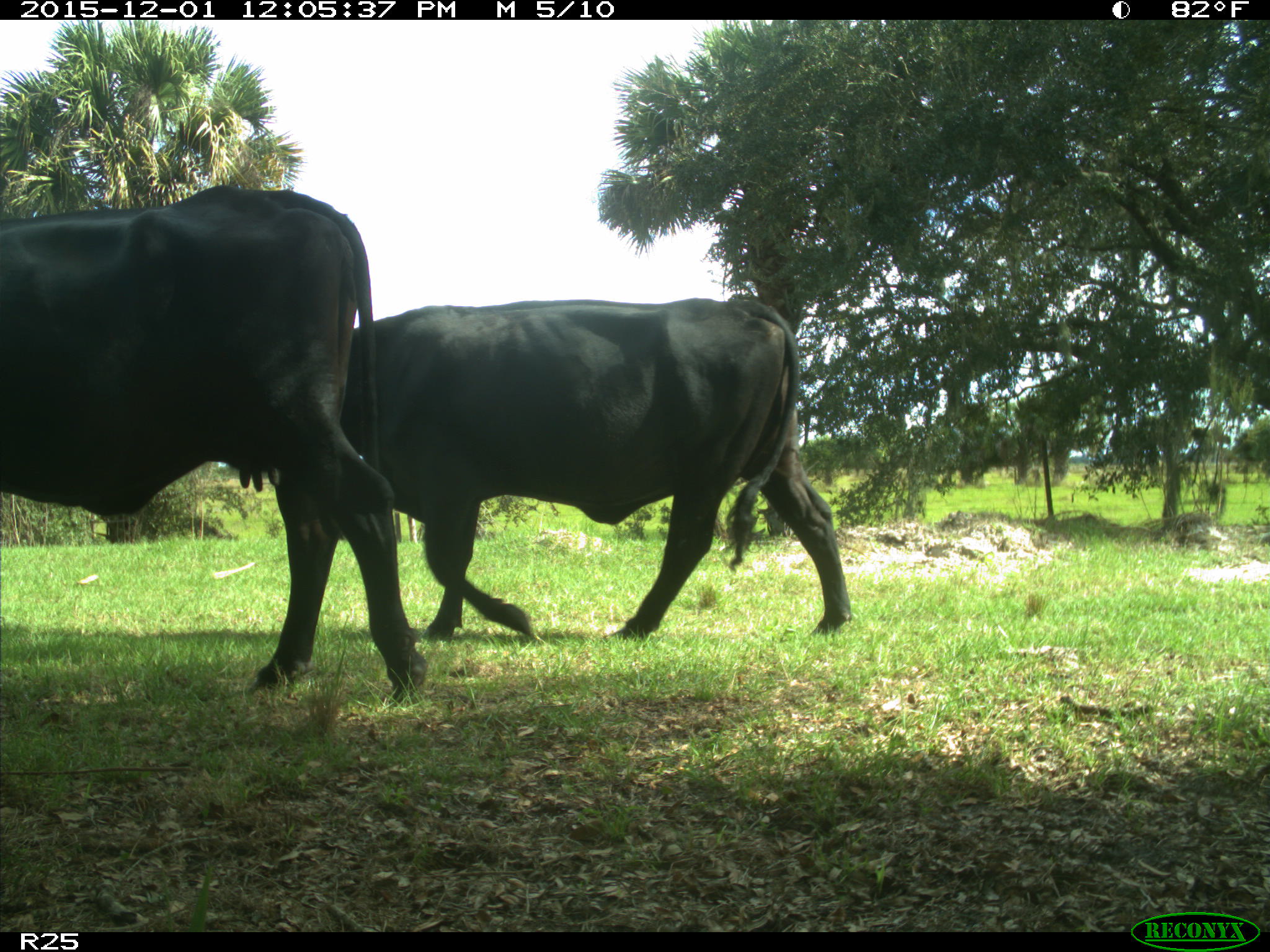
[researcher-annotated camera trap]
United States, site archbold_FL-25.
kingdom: Animalia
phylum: Chordata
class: Mammalia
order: Artiodactyla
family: Bovidae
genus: Bos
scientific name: Bos taurus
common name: domestic cow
Bos taurus (domestic cow).